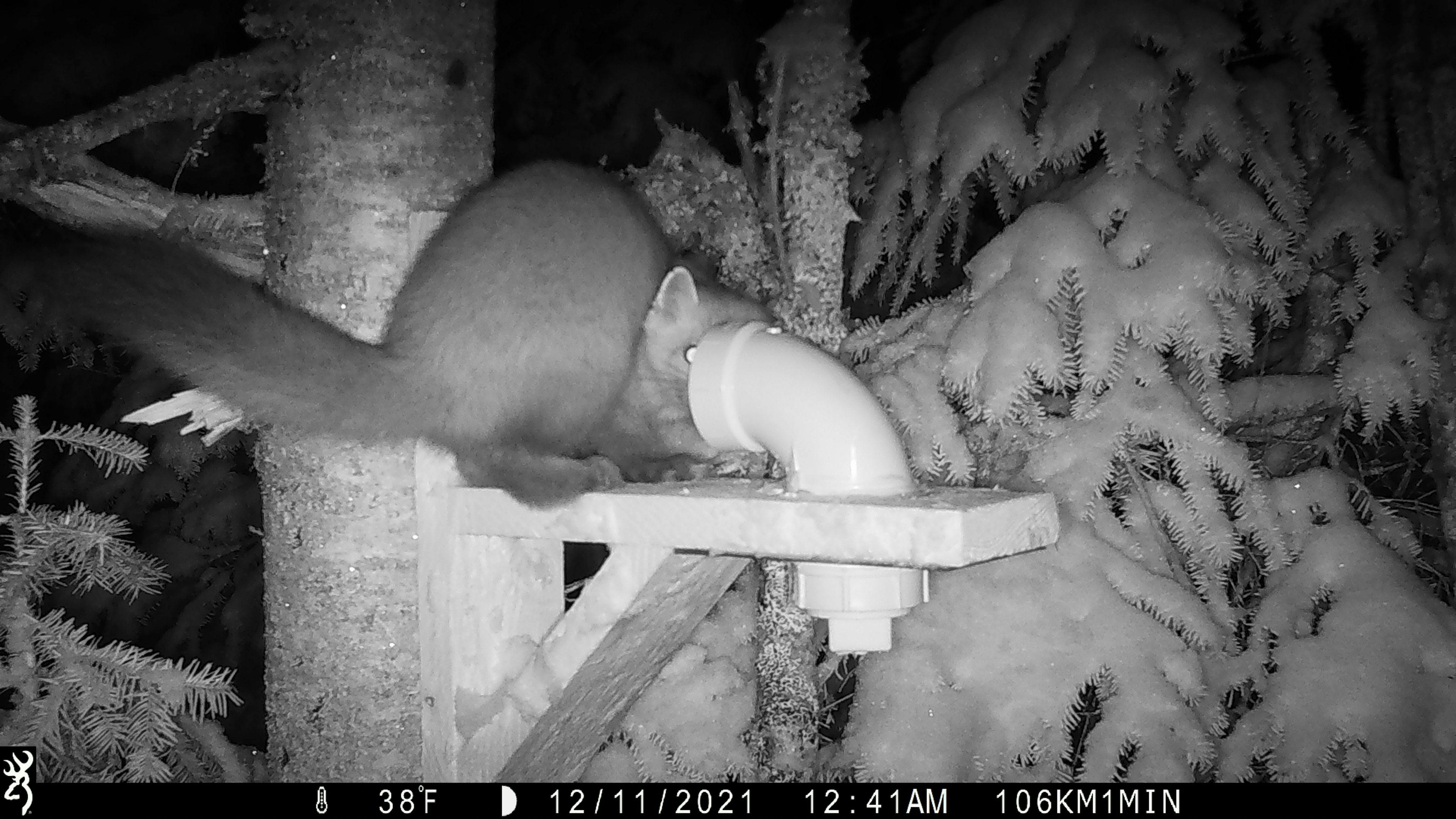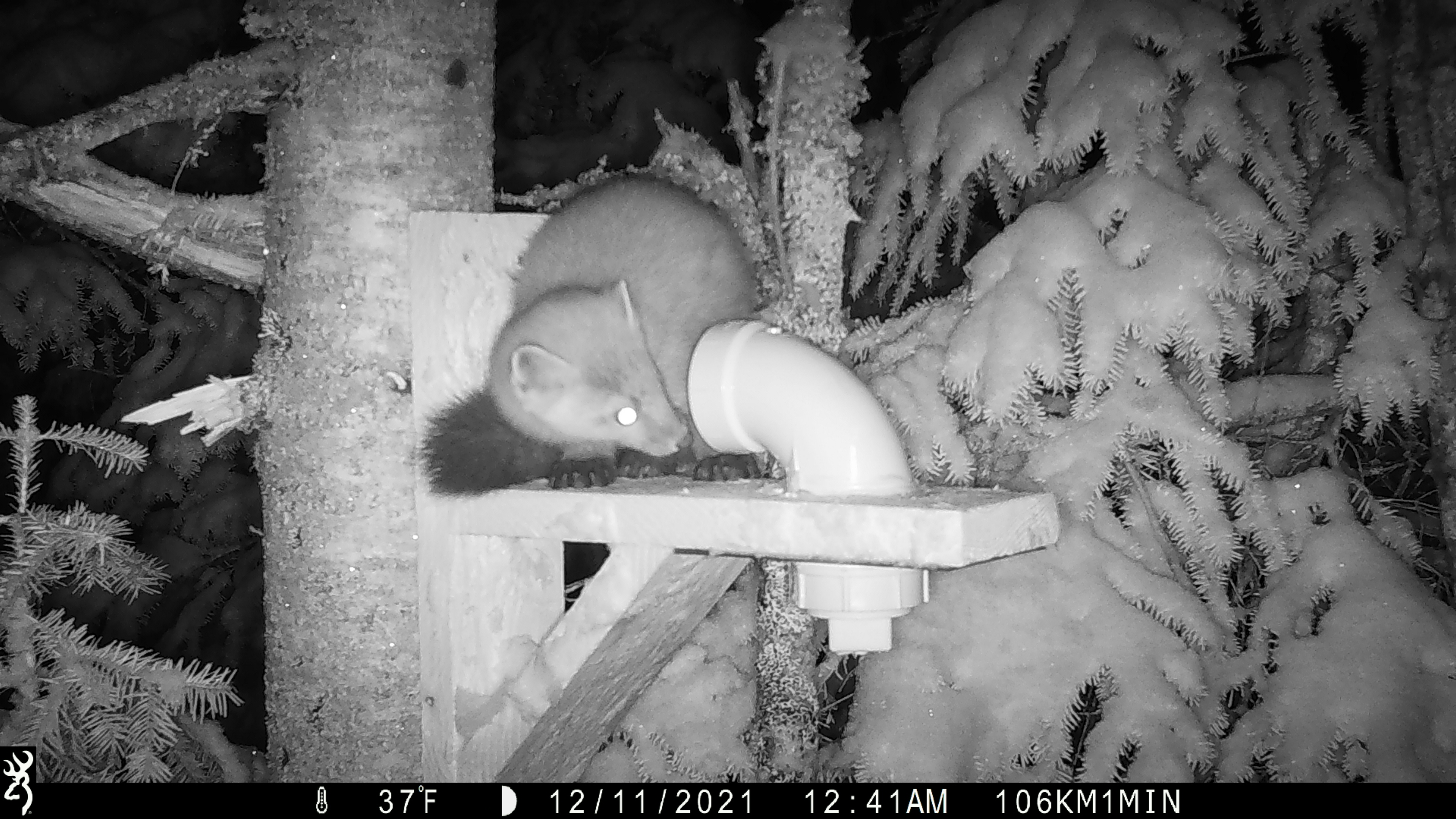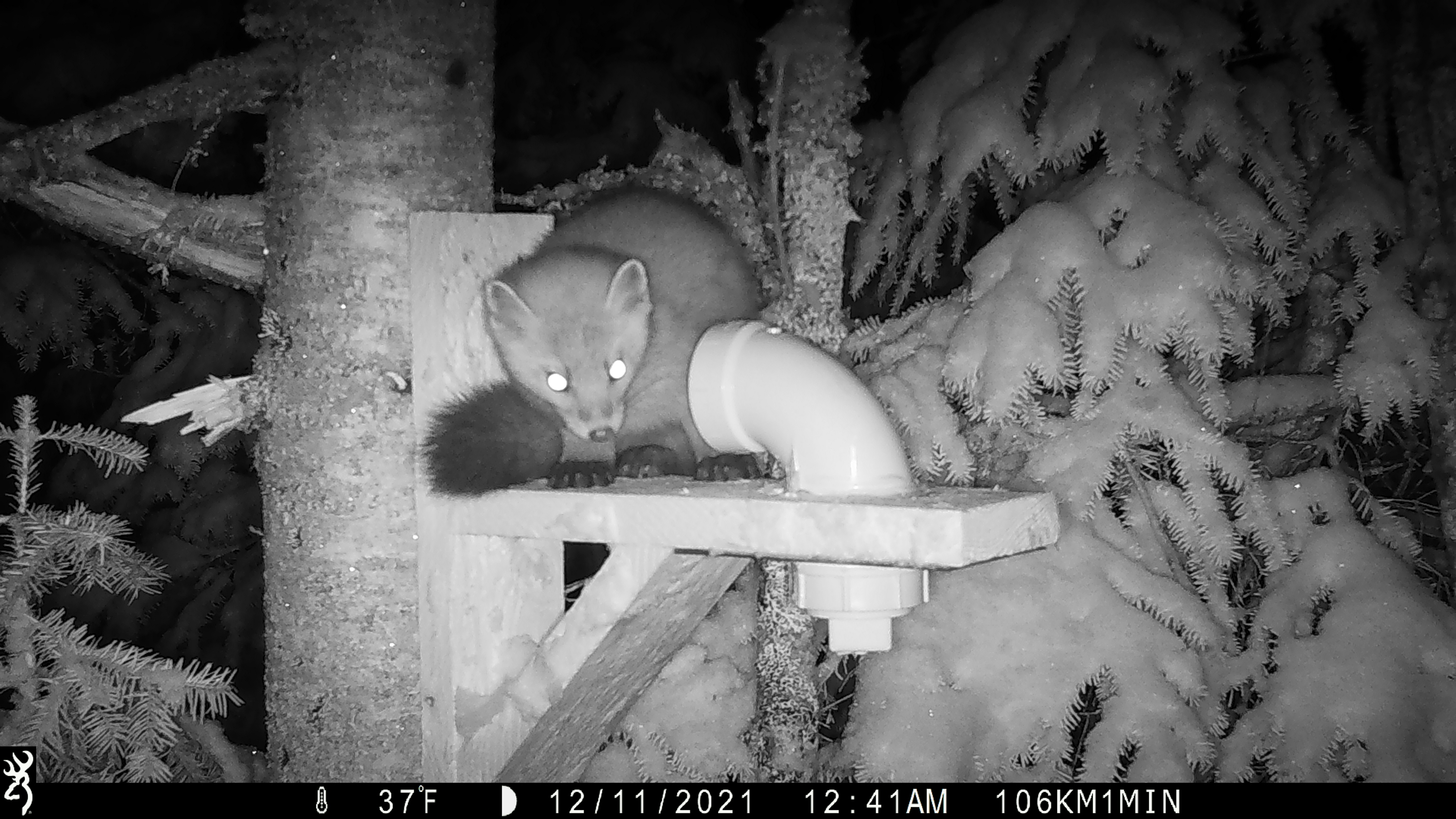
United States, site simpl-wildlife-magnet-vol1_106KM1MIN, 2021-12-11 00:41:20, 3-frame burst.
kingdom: Animalia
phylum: Chordata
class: Mammalia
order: Carnivora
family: Mustelidae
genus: Martes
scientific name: Martes americana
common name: american marten